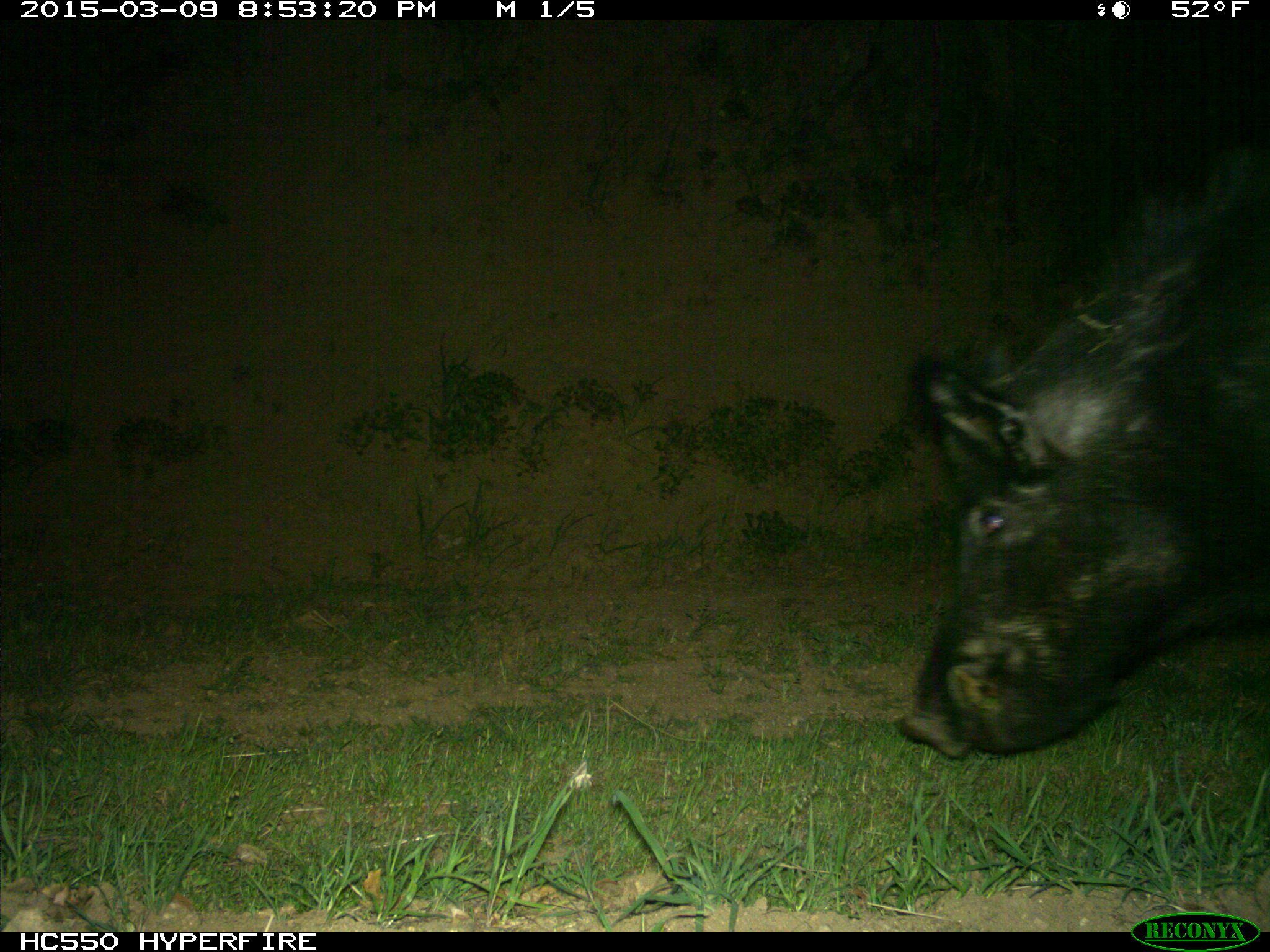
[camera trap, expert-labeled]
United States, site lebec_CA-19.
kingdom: Animalia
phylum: Chordata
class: Mammalia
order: Artiodactyla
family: Suidae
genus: Sus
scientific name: Sus scrofa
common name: wild boar